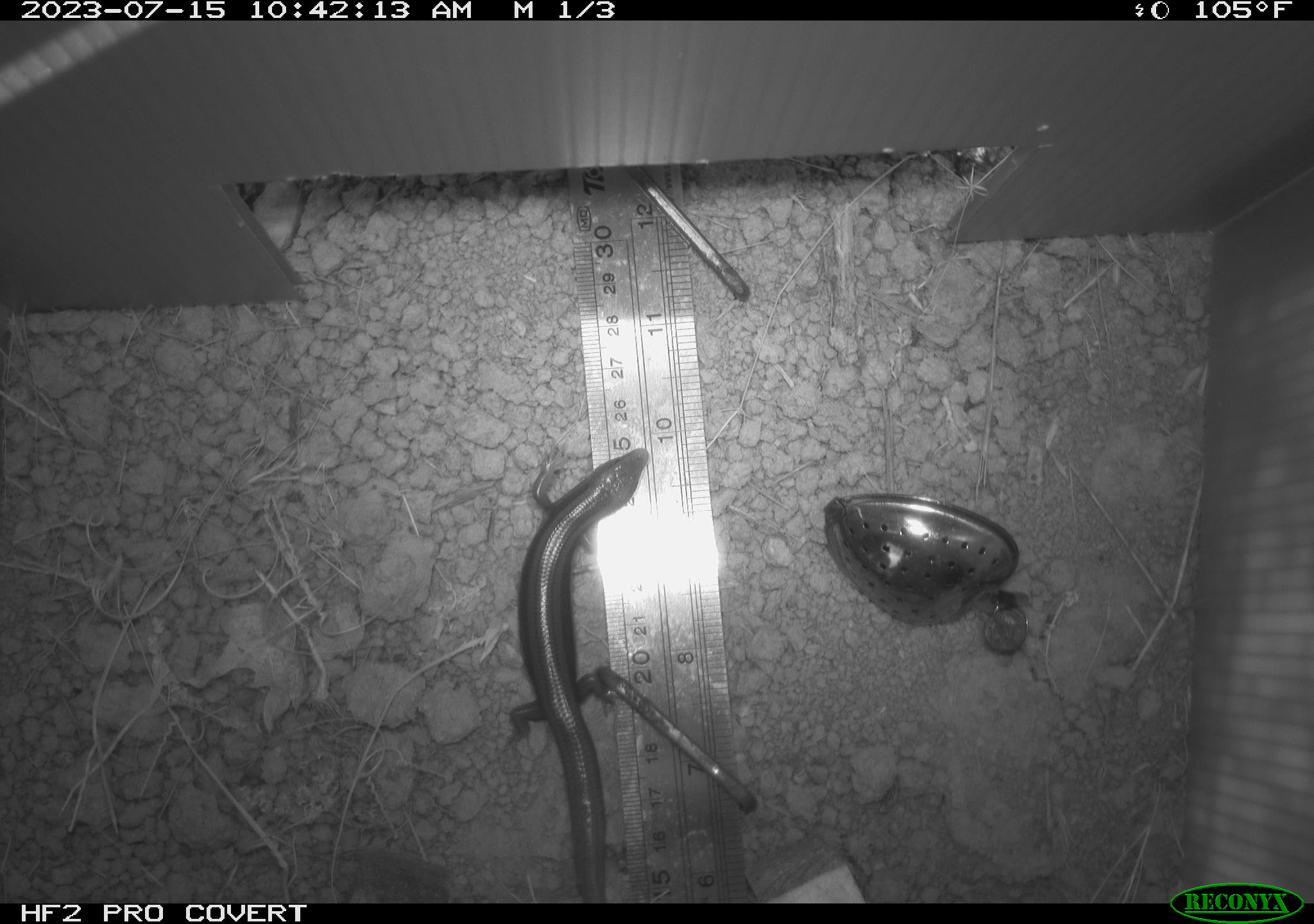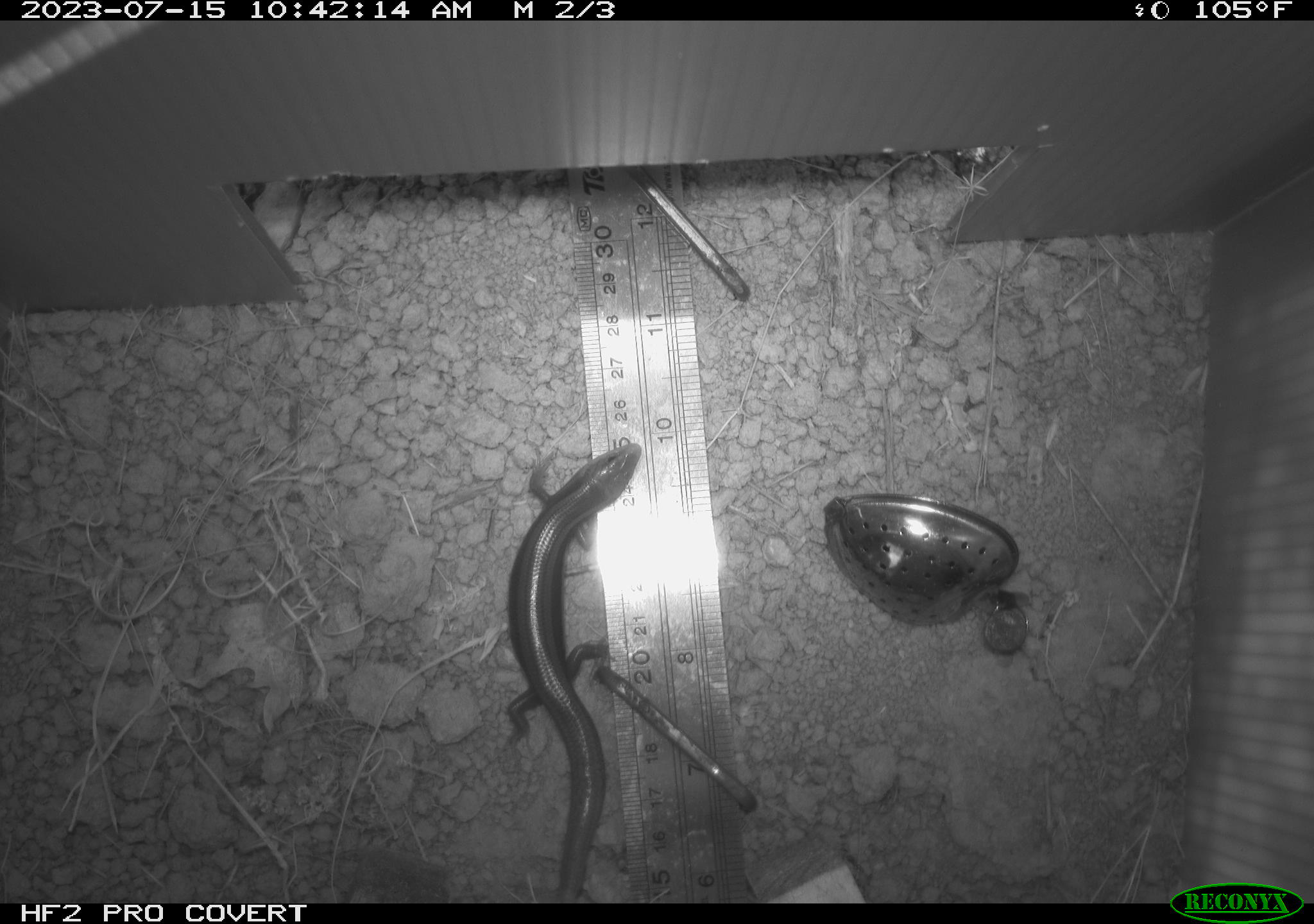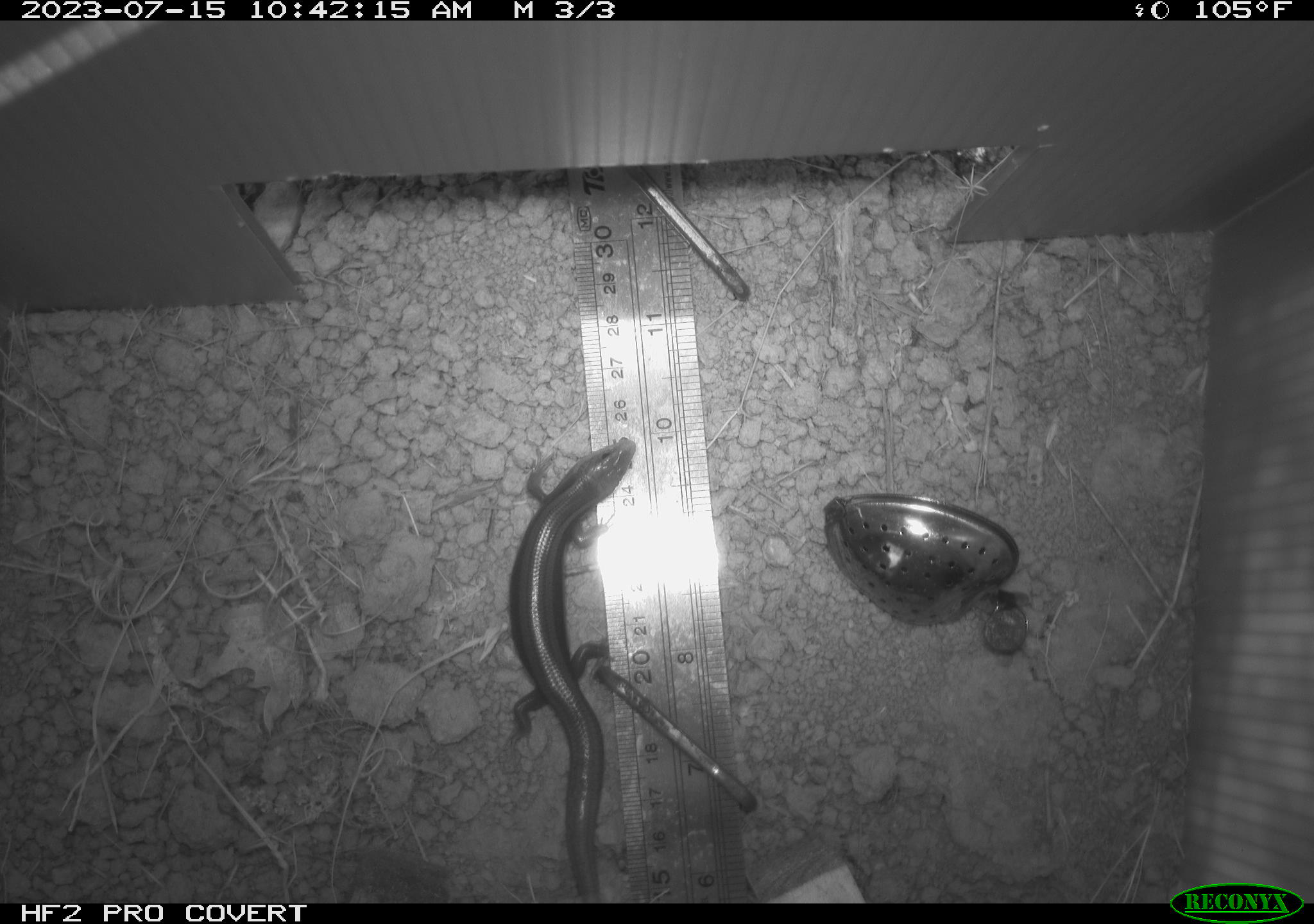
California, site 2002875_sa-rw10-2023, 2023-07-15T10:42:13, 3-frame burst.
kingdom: Animalia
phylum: Chordata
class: Reptilia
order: Squamata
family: Scincidae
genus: Plestiodon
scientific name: Plestiodon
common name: blue-tailed skinks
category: plestiodon species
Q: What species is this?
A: Plestiodon species (blue-tailed skinks) (Plestiodon).